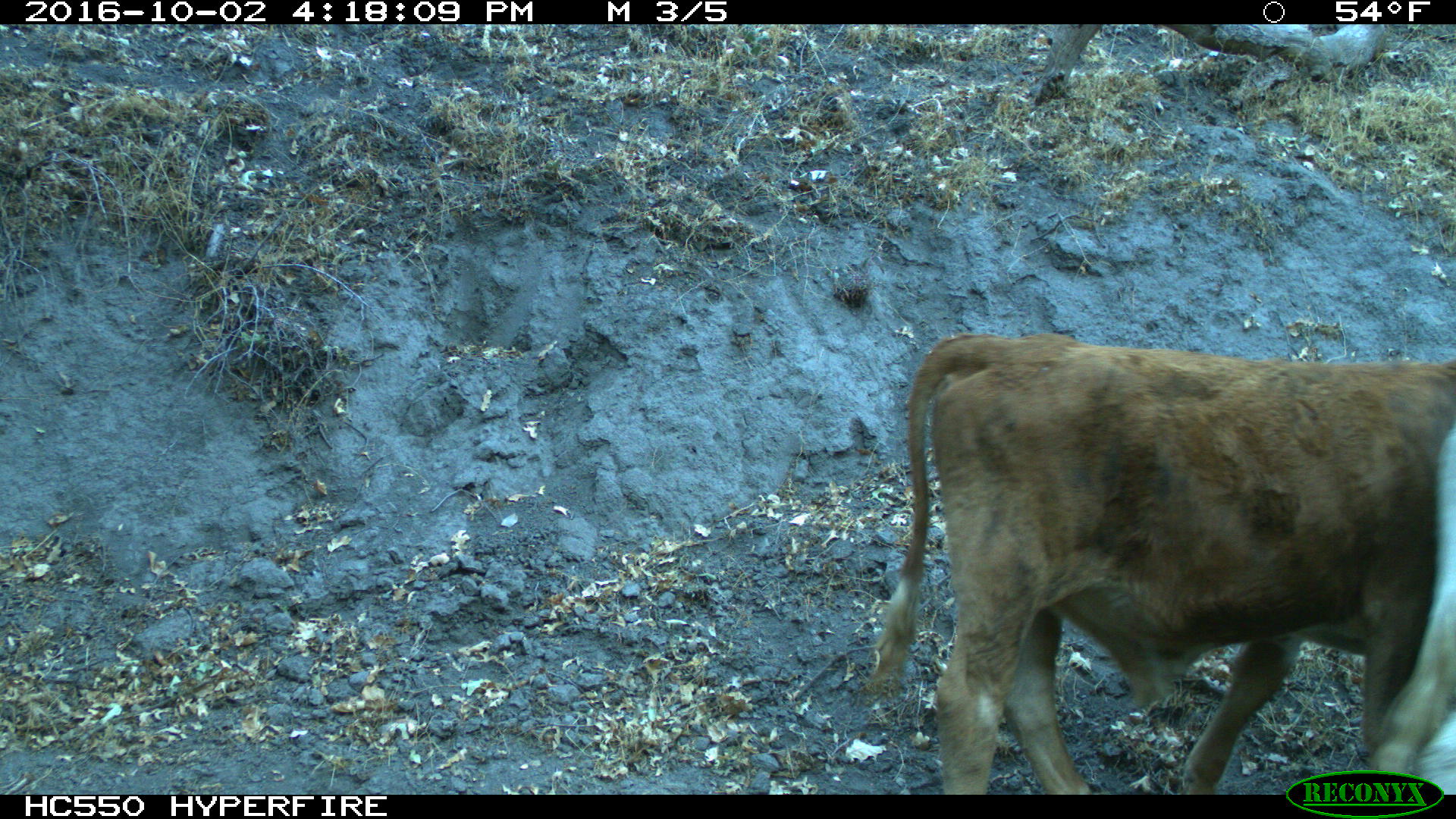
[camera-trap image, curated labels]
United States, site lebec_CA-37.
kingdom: Animalia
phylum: Chordata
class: Mammalia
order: Artiodactyla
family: Bovidae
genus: Bos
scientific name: Bos taurus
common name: domestic cow